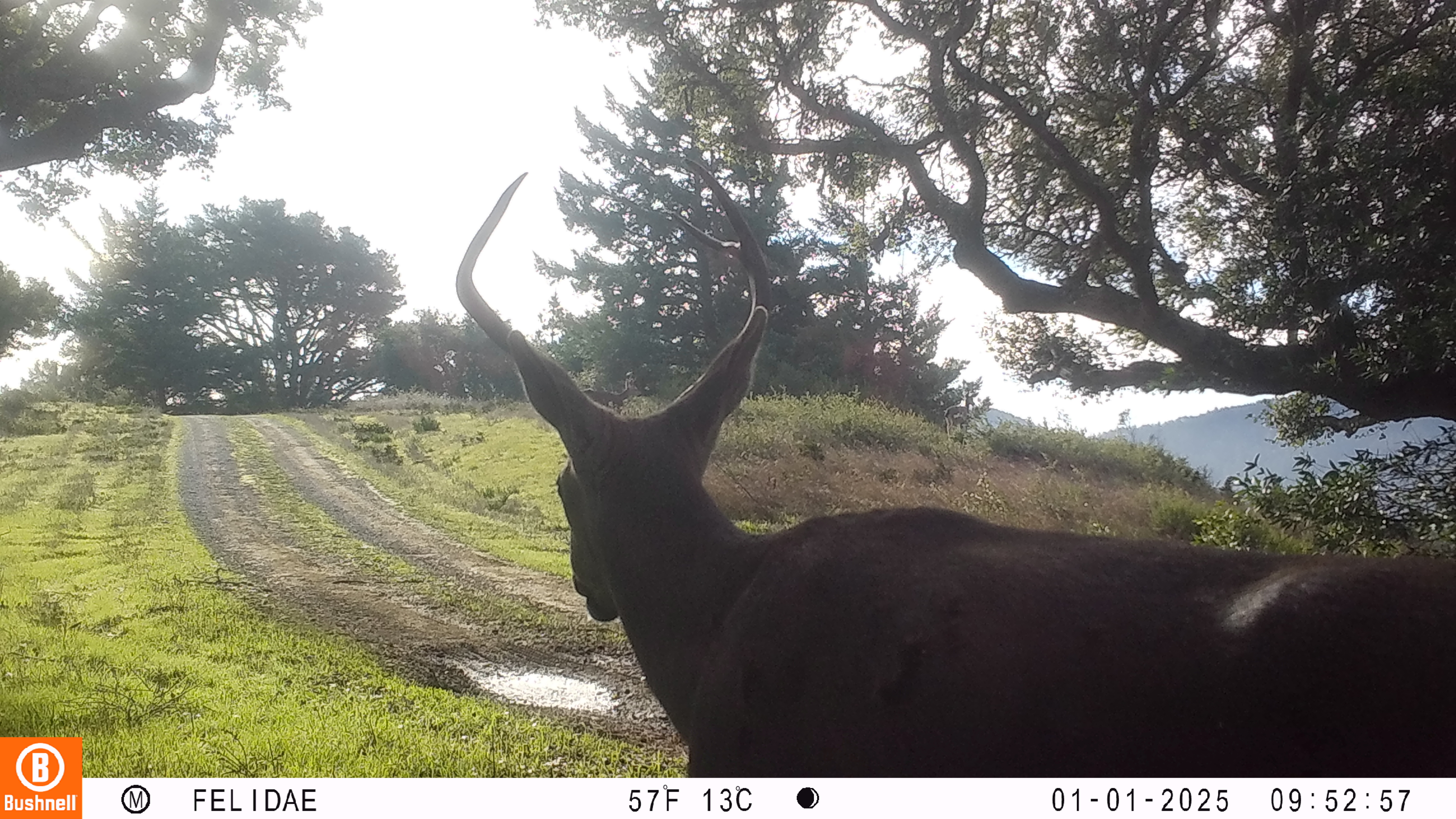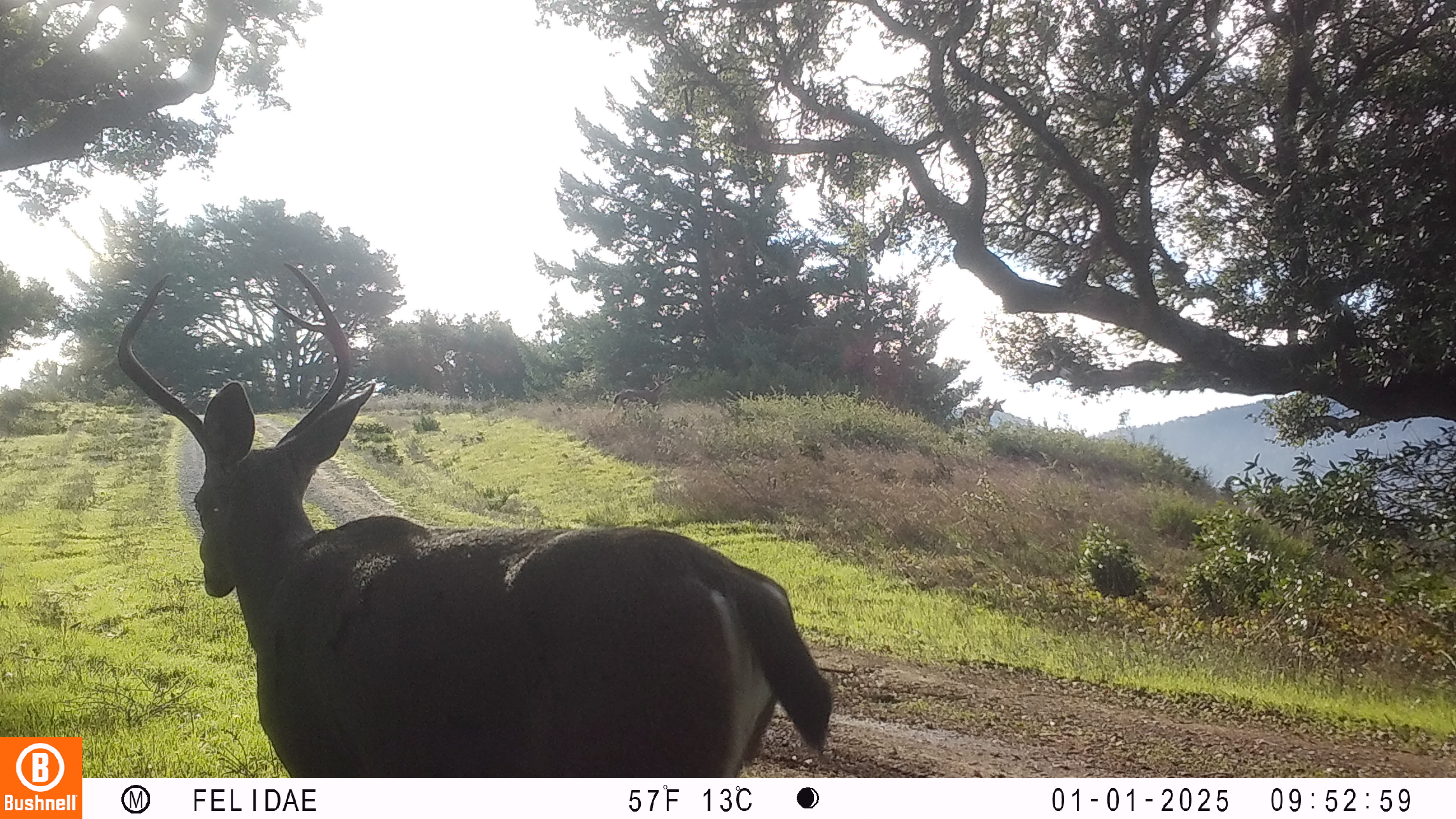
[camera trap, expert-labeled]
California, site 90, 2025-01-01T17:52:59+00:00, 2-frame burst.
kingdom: Animalia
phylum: Chordata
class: Mammalia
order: Artiodactyla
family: Cervidae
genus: Odocoileus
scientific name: Odocoileus hemionus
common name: mule deer